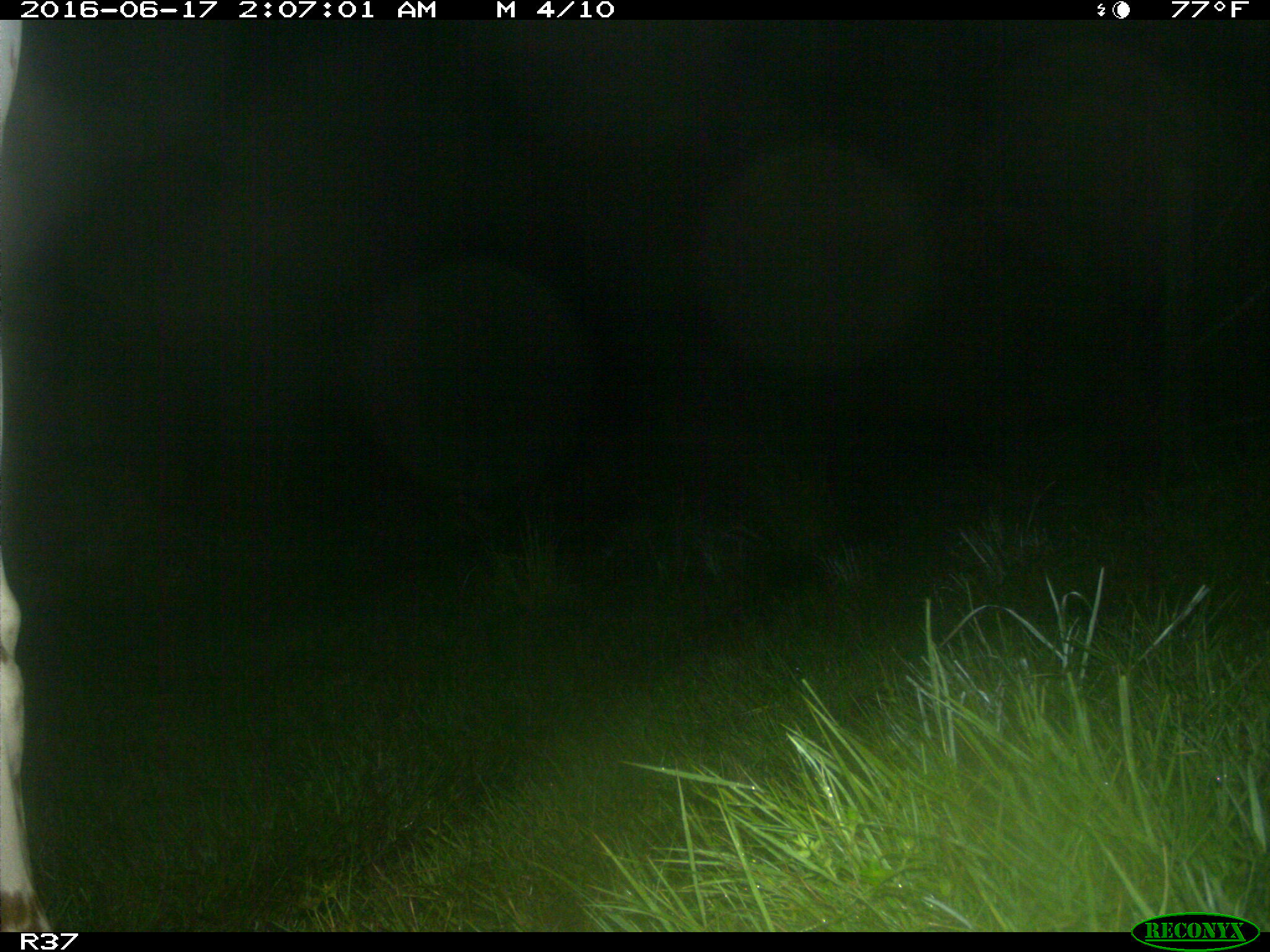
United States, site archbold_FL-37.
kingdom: Animalia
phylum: Chordata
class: Mammalia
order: Artiodactyla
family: Bovidae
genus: Bos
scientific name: Bos taurus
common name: domestic cow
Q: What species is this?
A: Bos taurus (domestic cow).